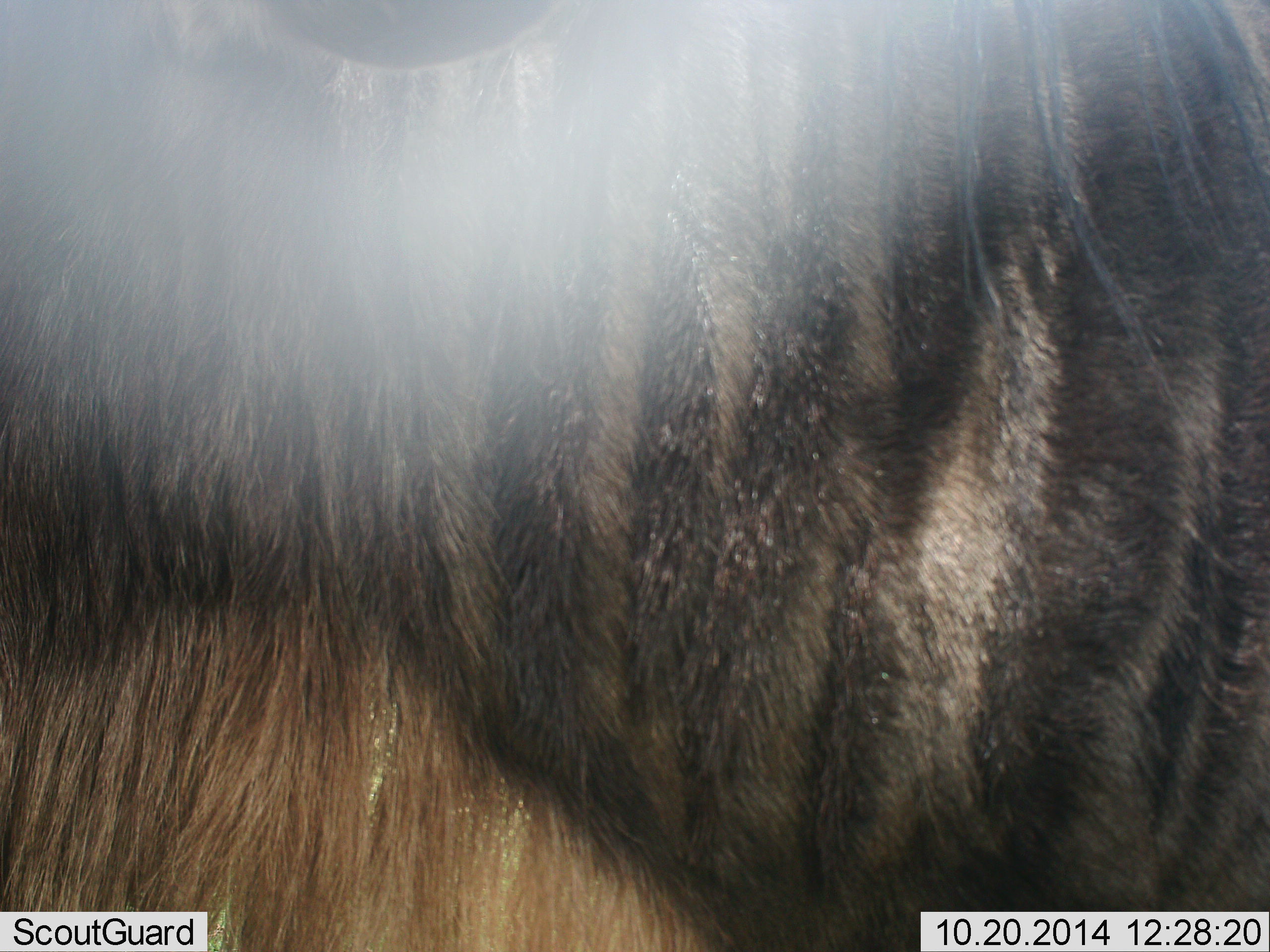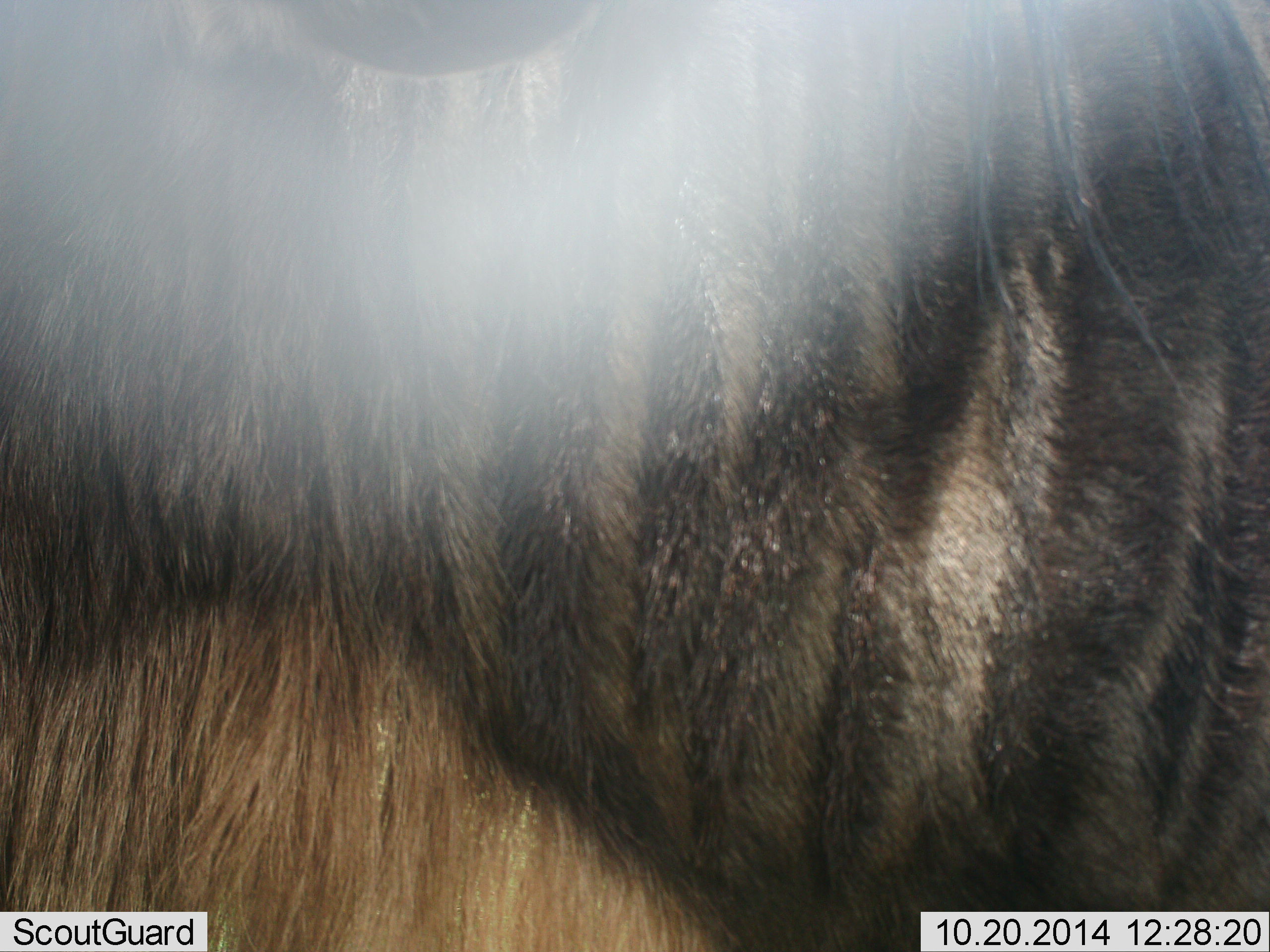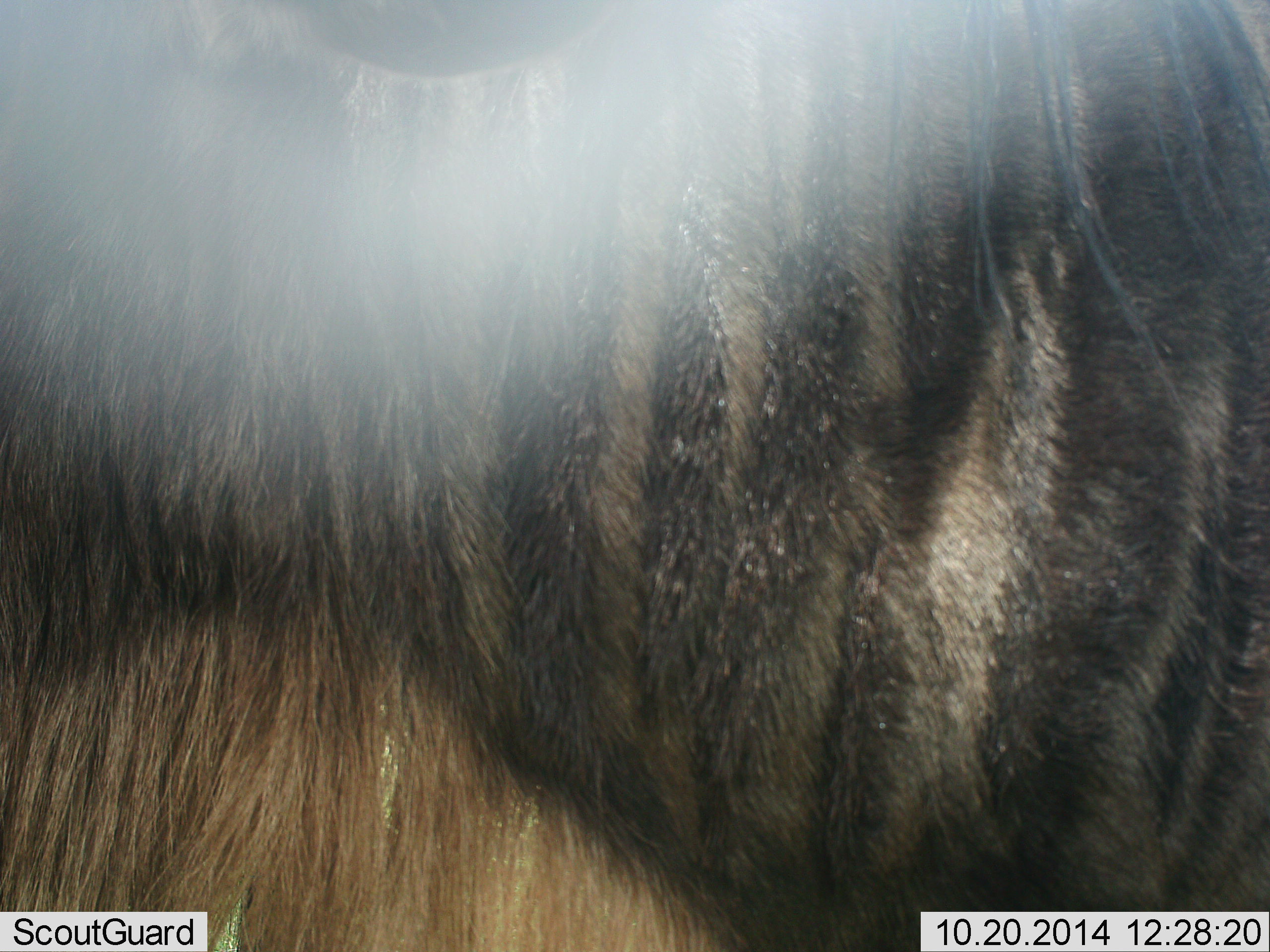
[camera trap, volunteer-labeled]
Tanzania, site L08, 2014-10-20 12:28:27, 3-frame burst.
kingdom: Animalia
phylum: Chordata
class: Mammalia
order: Artiodactyla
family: Bovidae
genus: Connochaetes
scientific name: Connochaetes taurinus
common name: blue wildebeest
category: wildebeest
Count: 1.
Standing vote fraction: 100%.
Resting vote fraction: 0%.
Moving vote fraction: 0%.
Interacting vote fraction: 0%.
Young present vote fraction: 0%.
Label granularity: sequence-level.